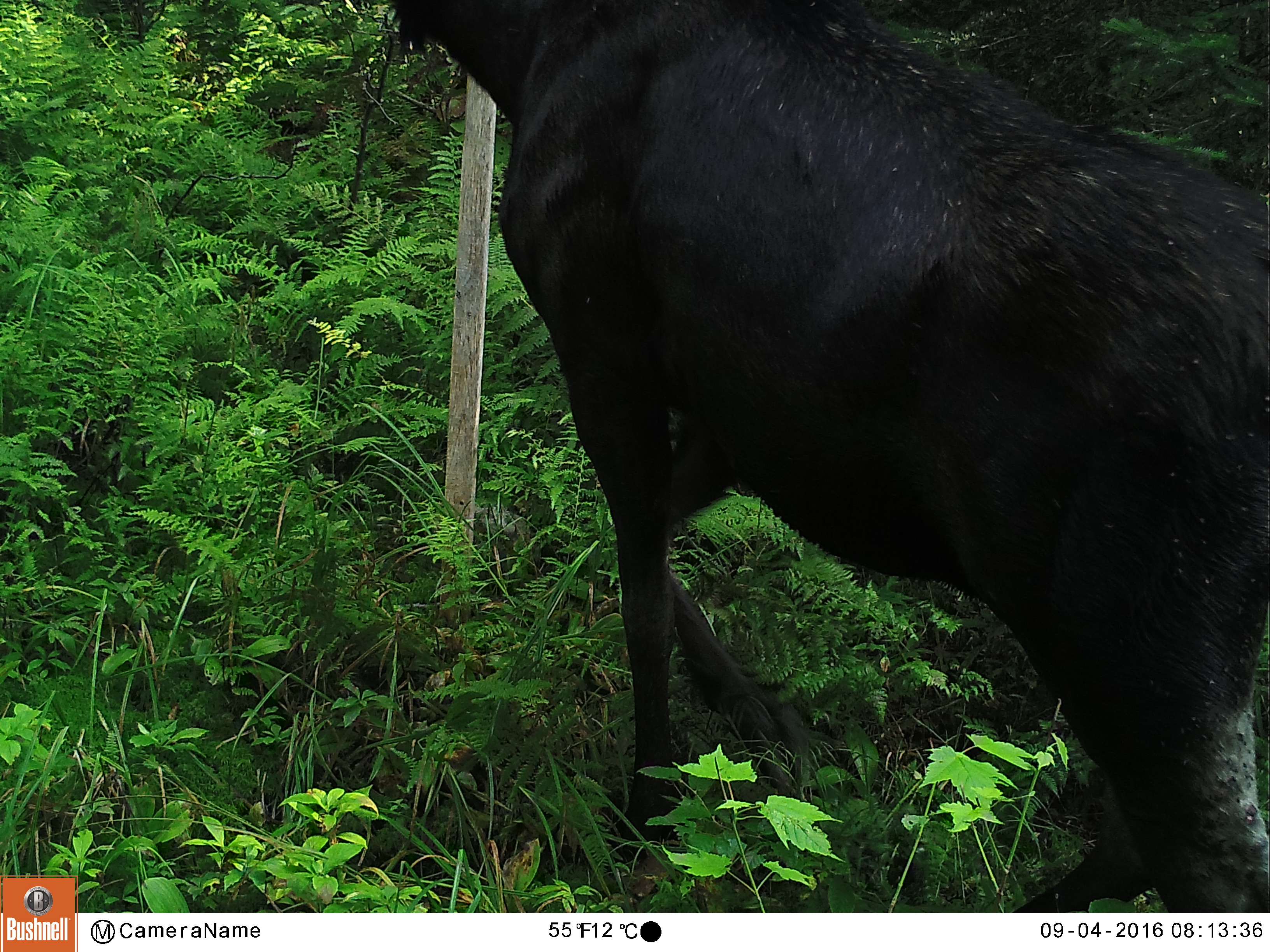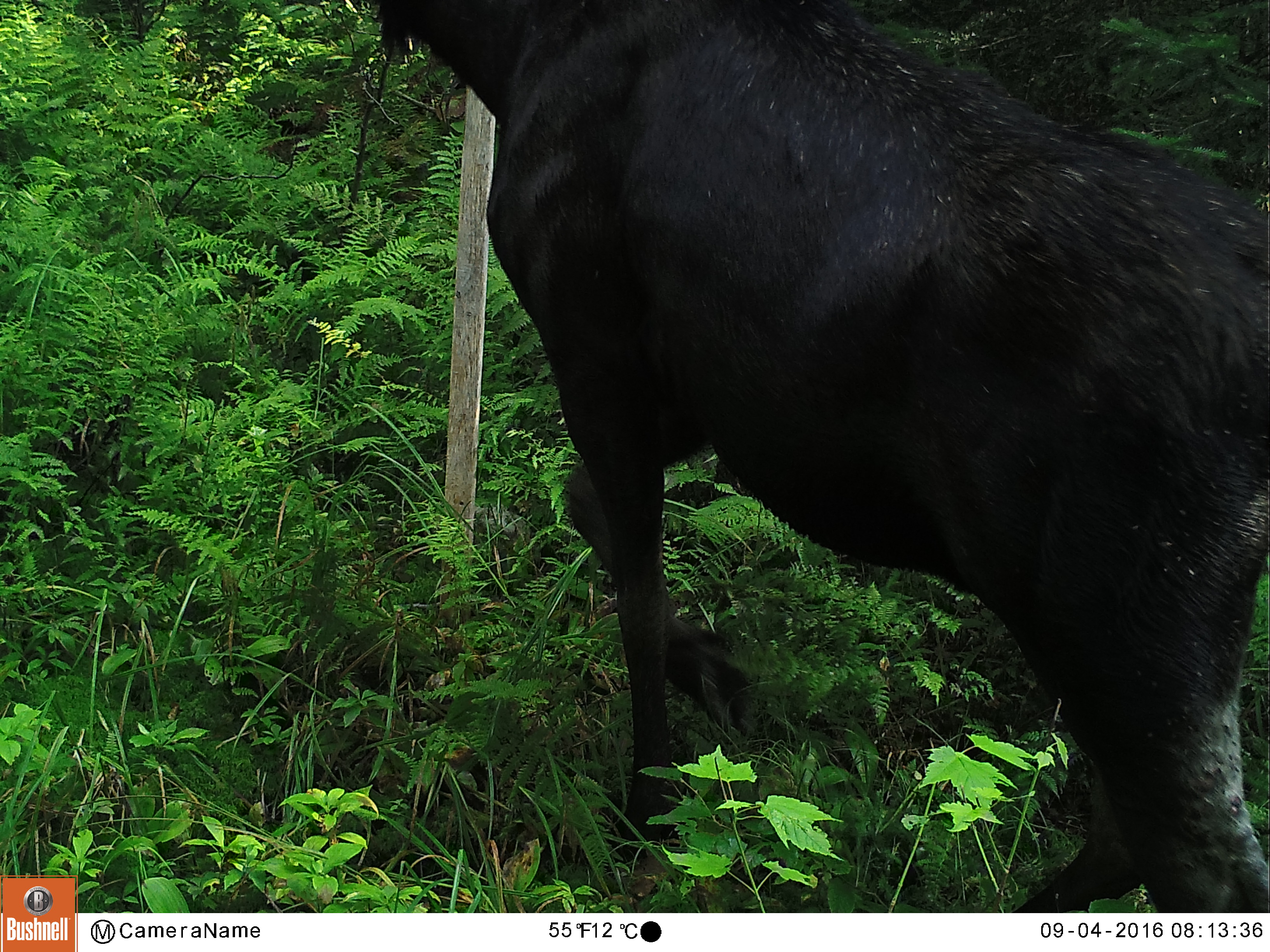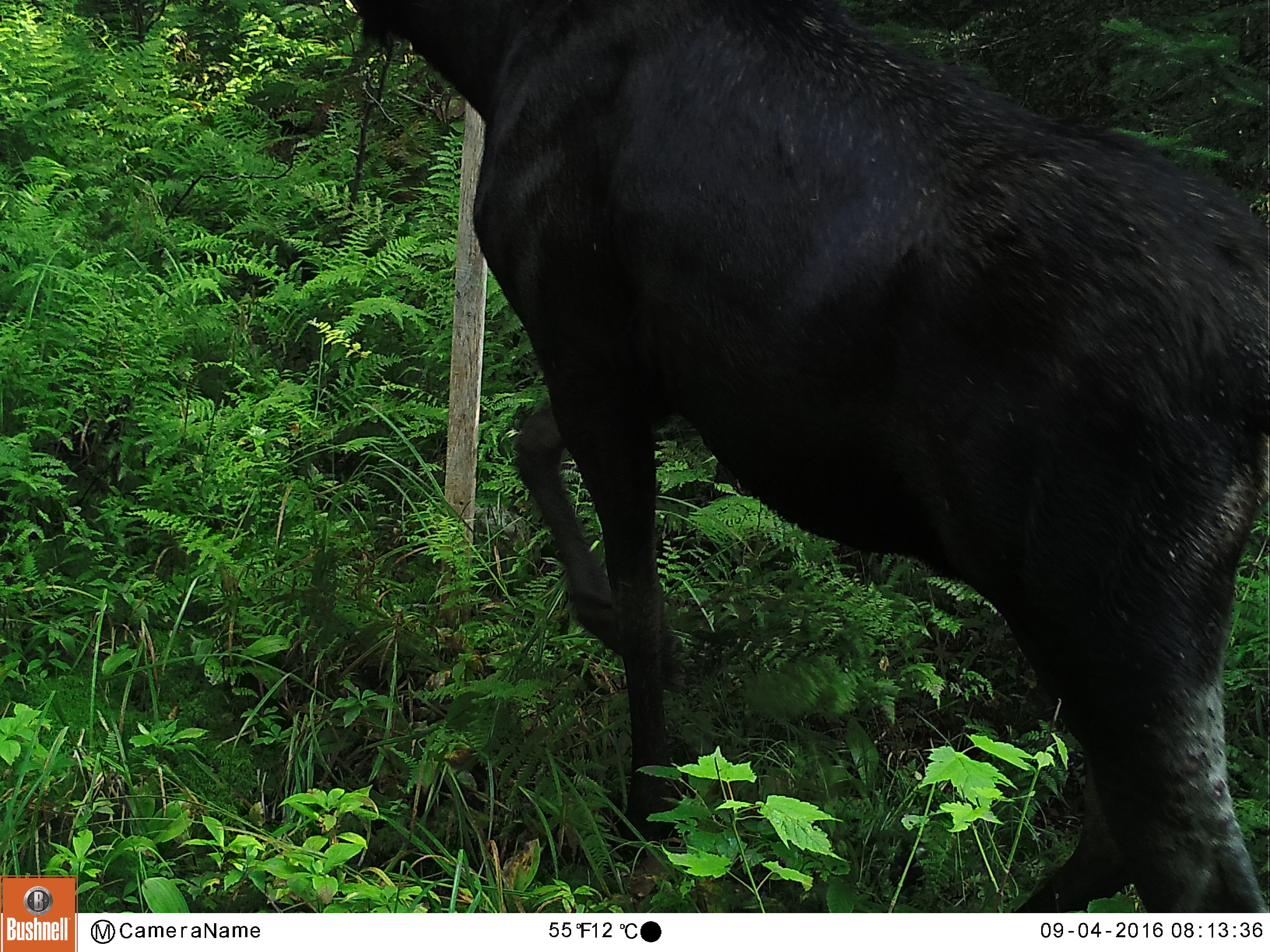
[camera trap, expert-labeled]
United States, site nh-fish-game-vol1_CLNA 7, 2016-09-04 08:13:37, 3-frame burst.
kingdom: Animalia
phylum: Chordata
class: Mammalia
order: Artiodactyla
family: Cervidae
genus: Alces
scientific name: Alces alces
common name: moose